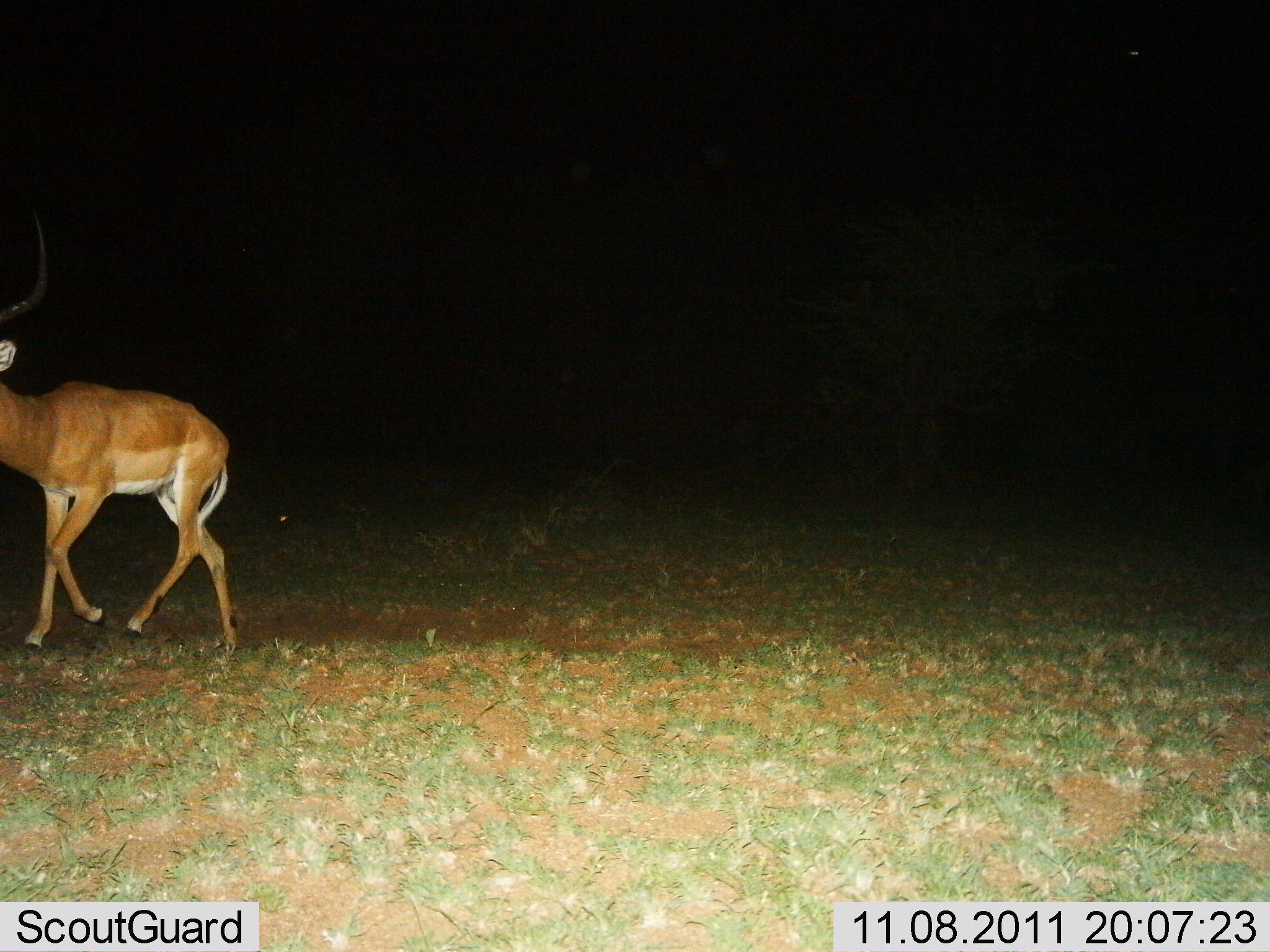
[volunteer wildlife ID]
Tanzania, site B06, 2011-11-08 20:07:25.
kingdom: Animalia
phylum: Chordata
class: Mammalia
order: Artiodactyla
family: Bovidae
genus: Aepyceros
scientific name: Aepyceros melampus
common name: impala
Impala (Aepyceros melampus), count 1. Behavior (volunteer vote fractions): standing 10%, resting 0%, moving 90%, interacting 0%. Young present (vote fraction): 0%. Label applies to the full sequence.